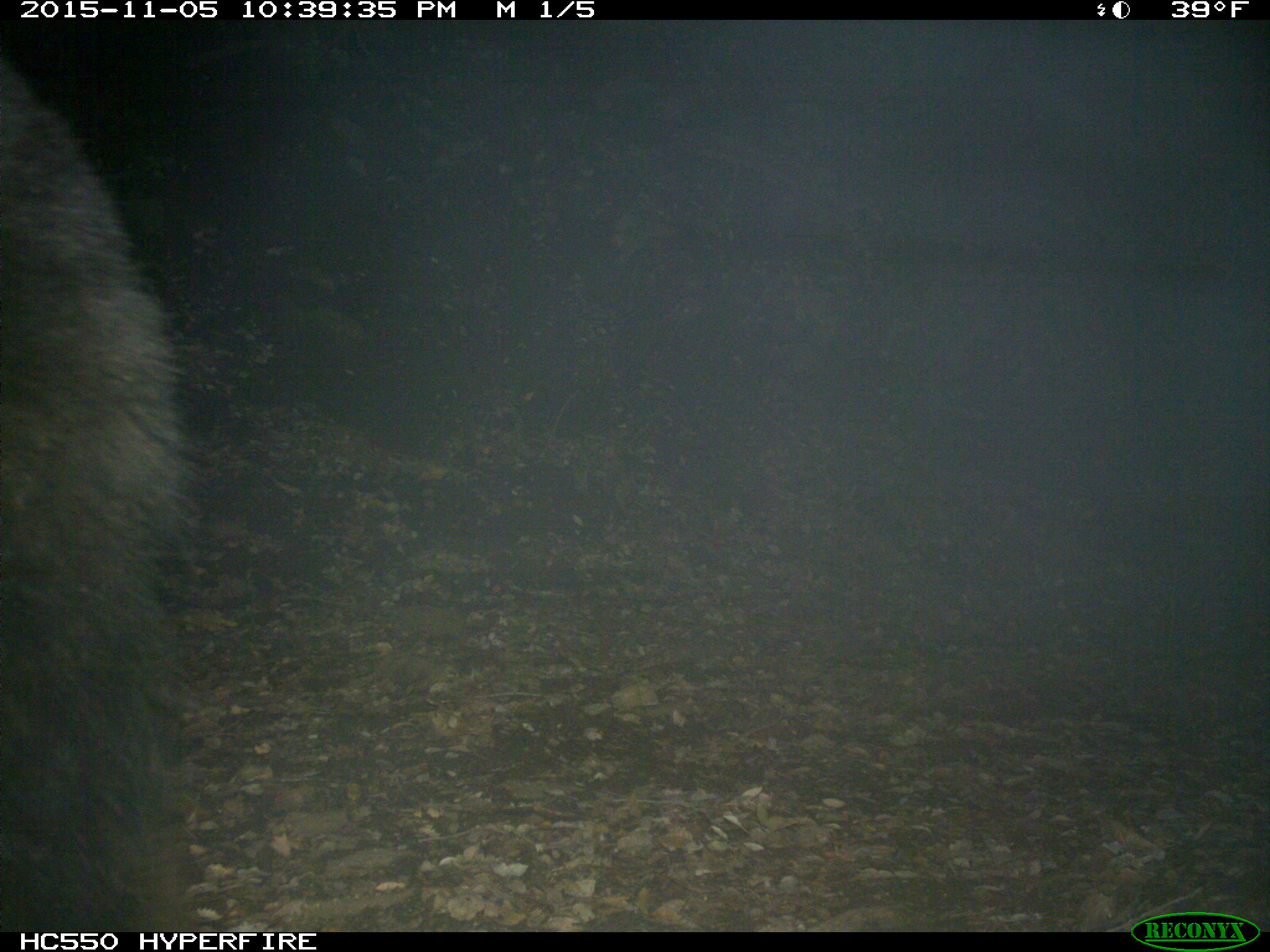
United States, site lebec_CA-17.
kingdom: Animalia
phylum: Chordata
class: Mammalia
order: Carnivora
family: Ursidae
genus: Ursus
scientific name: Ursus americanus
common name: american black bear